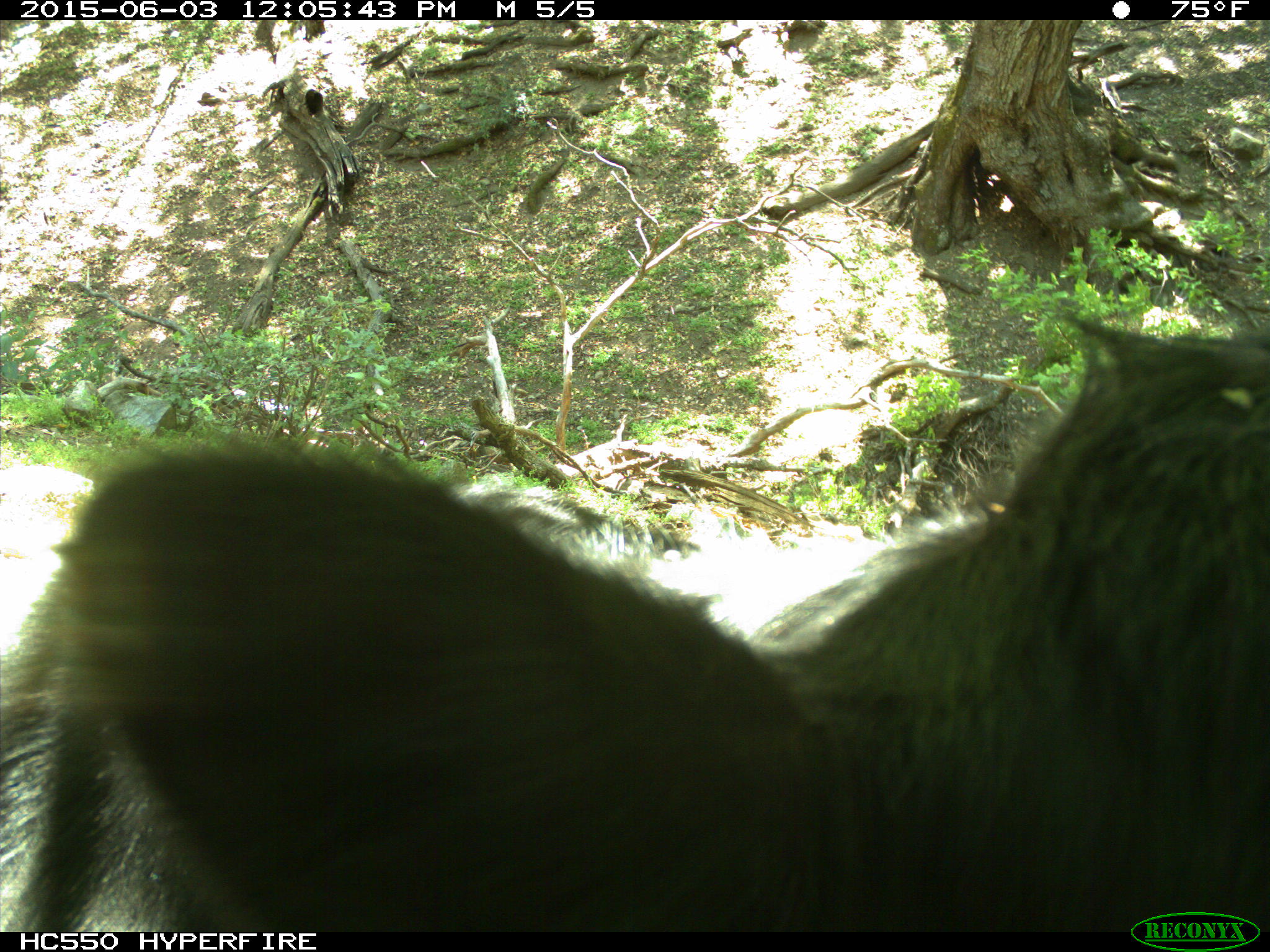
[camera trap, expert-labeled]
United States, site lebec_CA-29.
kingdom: Animalia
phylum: Chordata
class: Mammalia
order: Artiodactyla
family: Bovidae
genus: Bos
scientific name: Bos taurus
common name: domestic cow